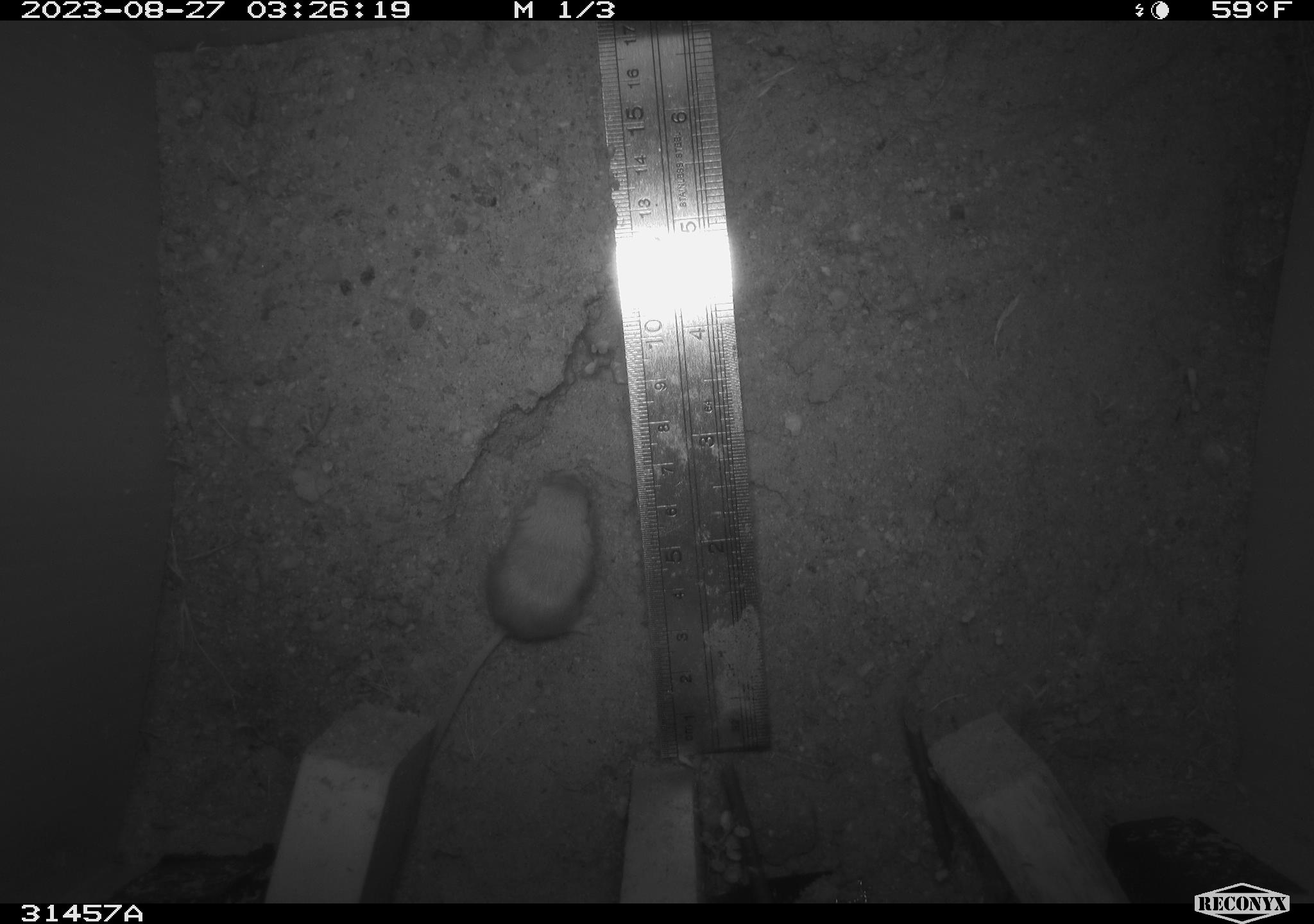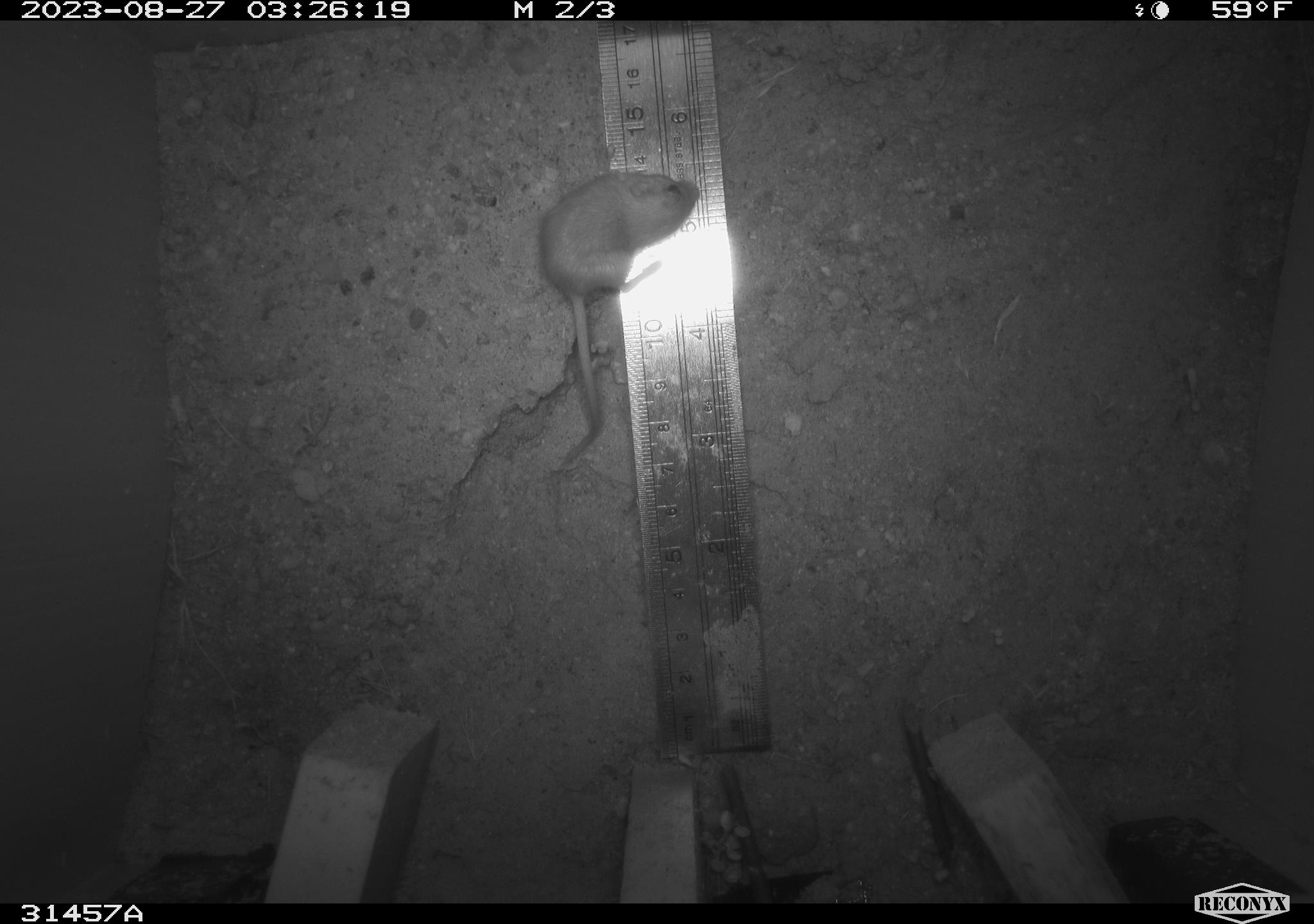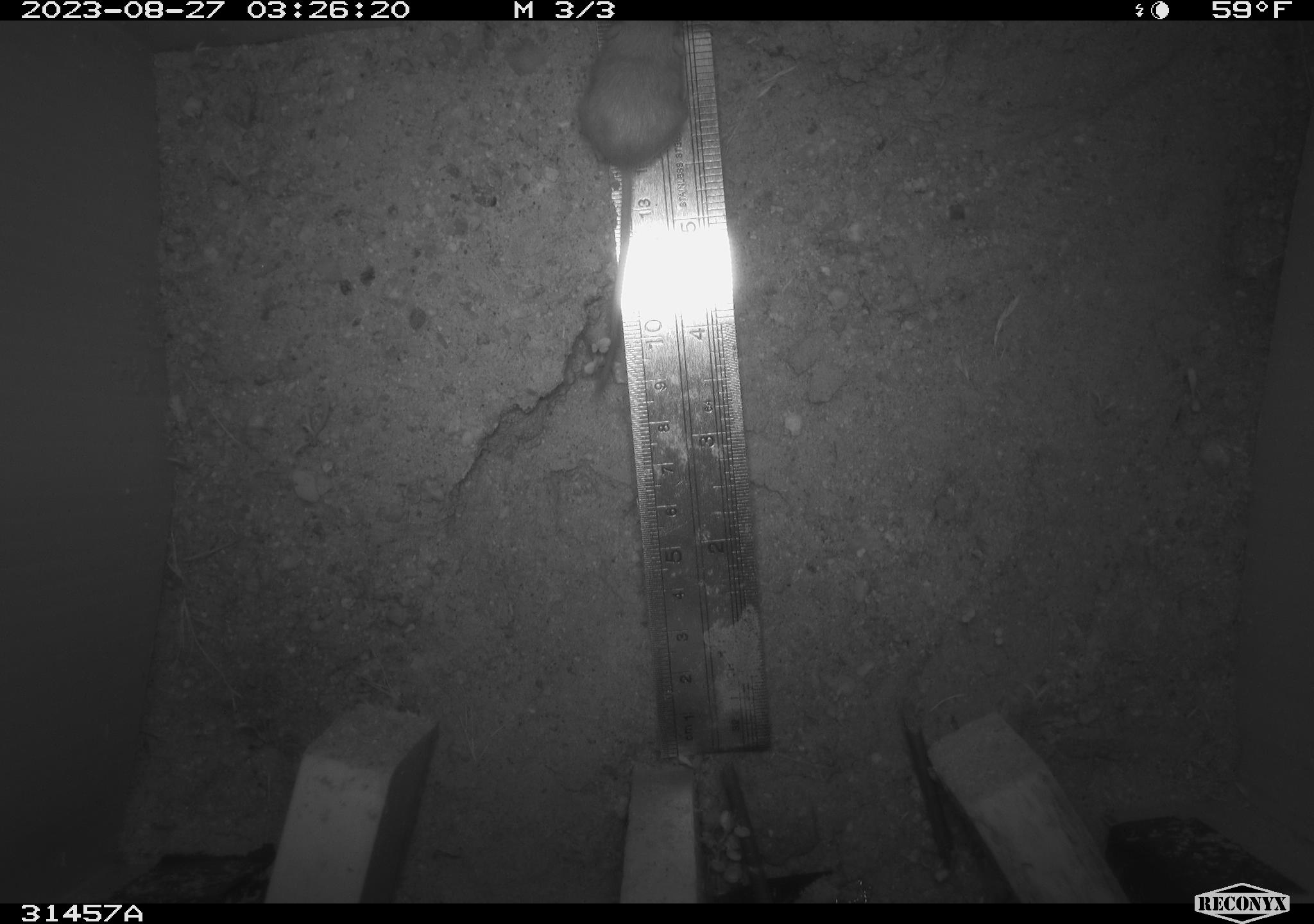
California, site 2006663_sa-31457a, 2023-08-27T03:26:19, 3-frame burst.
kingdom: Animalia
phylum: Chordata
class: Mammalia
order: Rodentia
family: Heteromyidae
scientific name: Heteromyidae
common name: kangaroo rats and pocket mice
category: heteromyidae family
Heteromyidae family (kangaroo rats and pocket mice) (Heteromyidae).